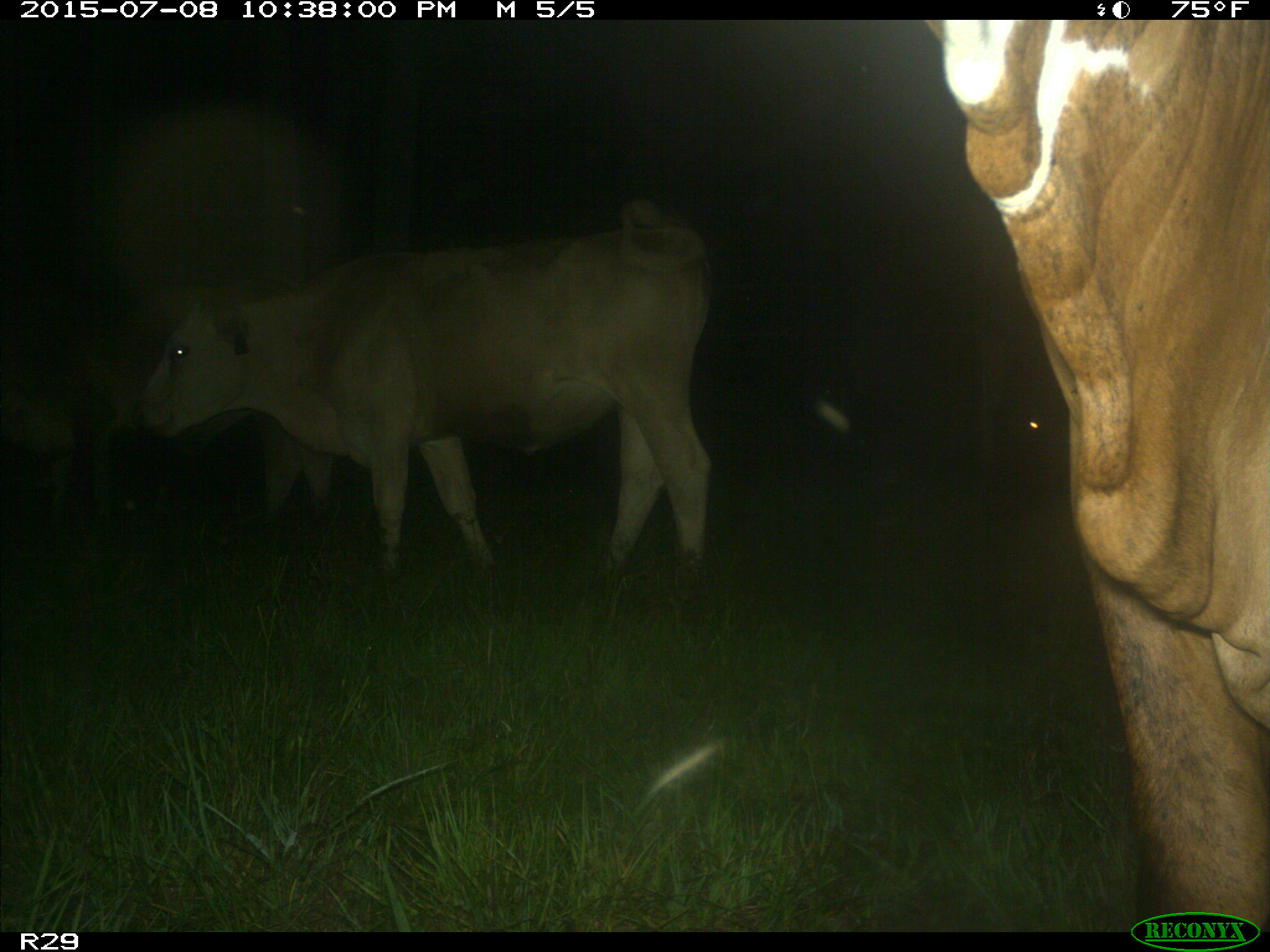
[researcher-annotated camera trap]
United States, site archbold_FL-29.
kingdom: Animalia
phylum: Chordata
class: Mammalia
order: Artiodactyla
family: Bovidae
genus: Bos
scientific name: Bos taurus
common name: domestic cow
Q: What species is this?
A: Bos taurus (domestic cow).